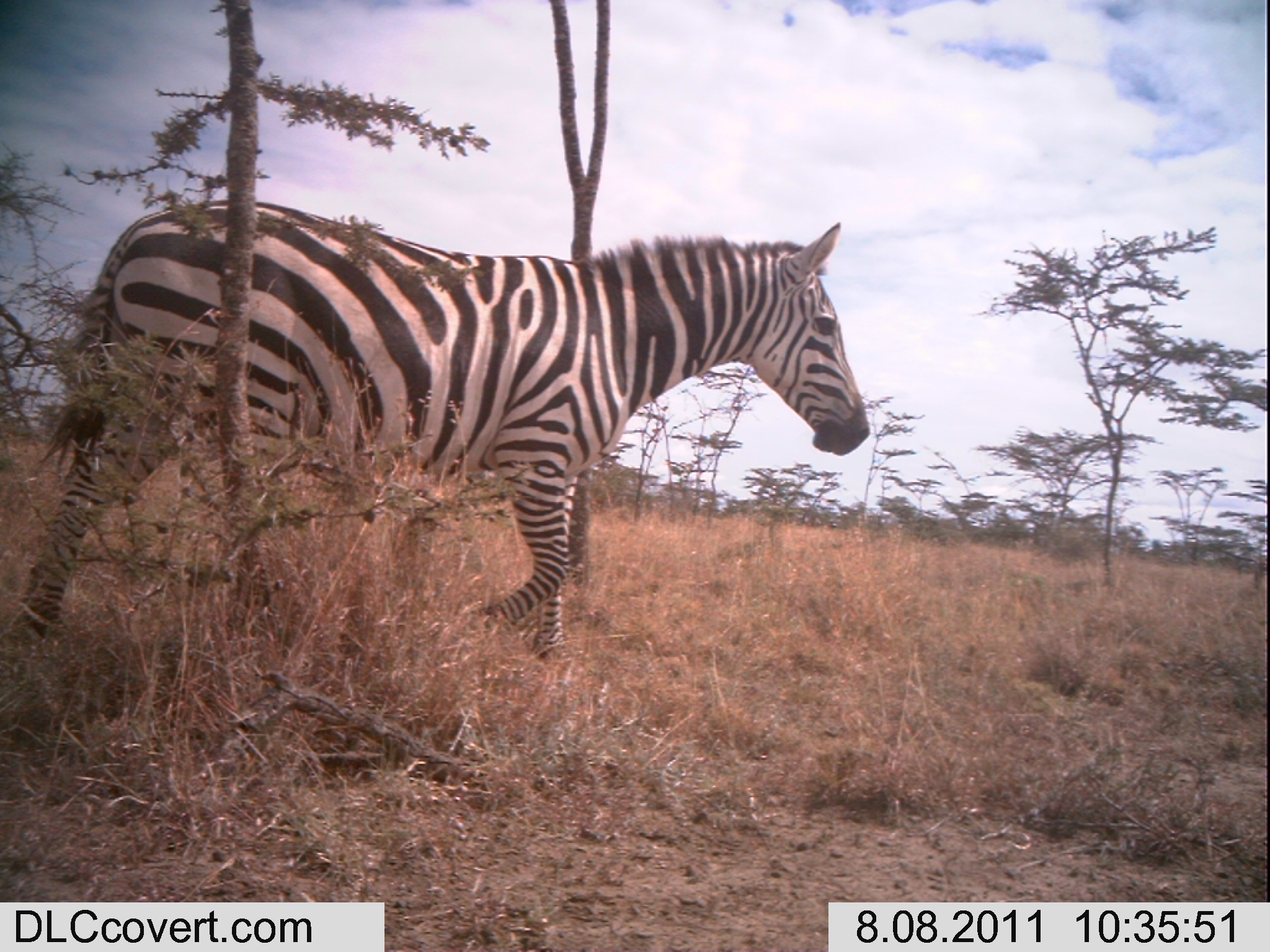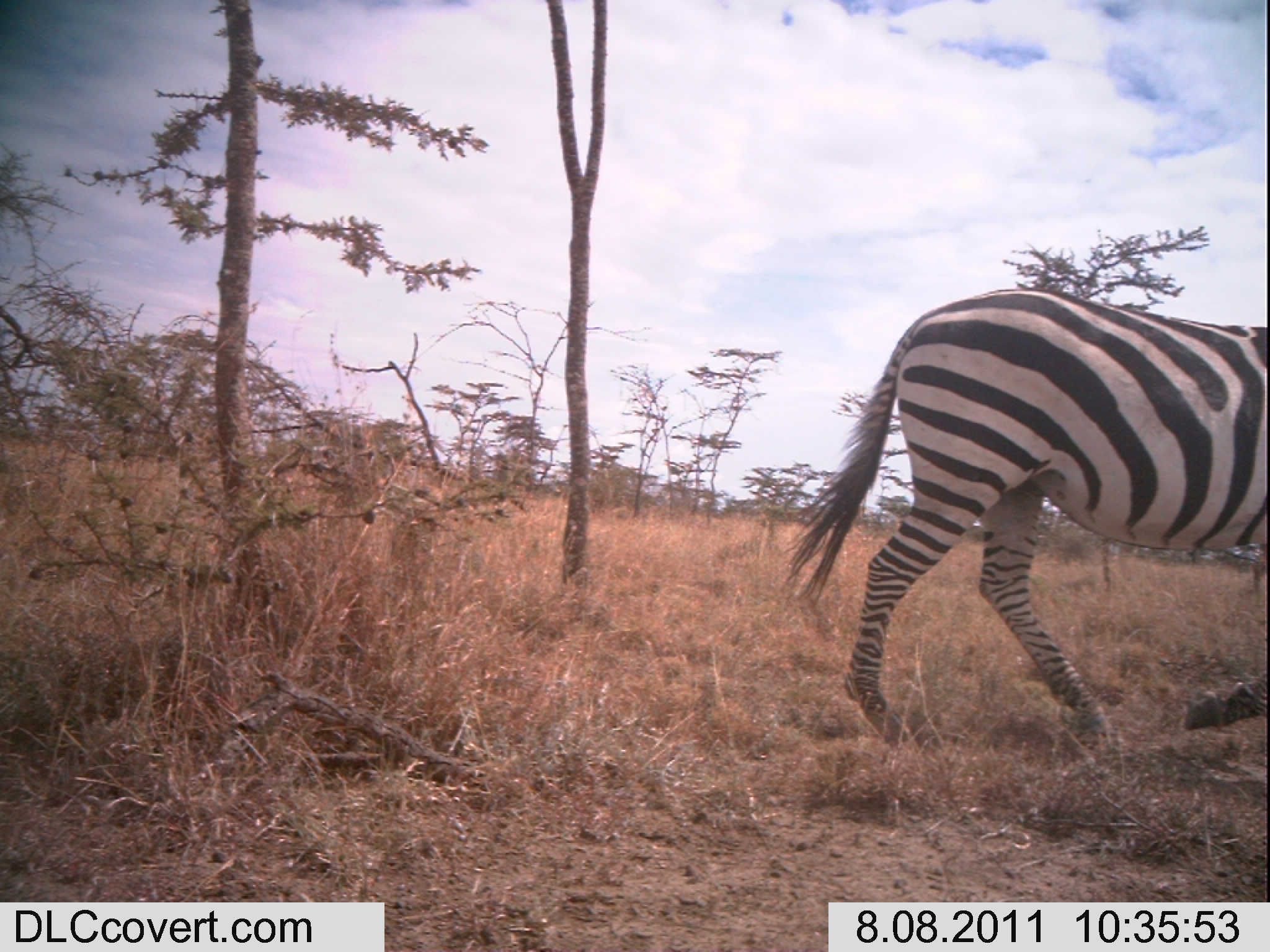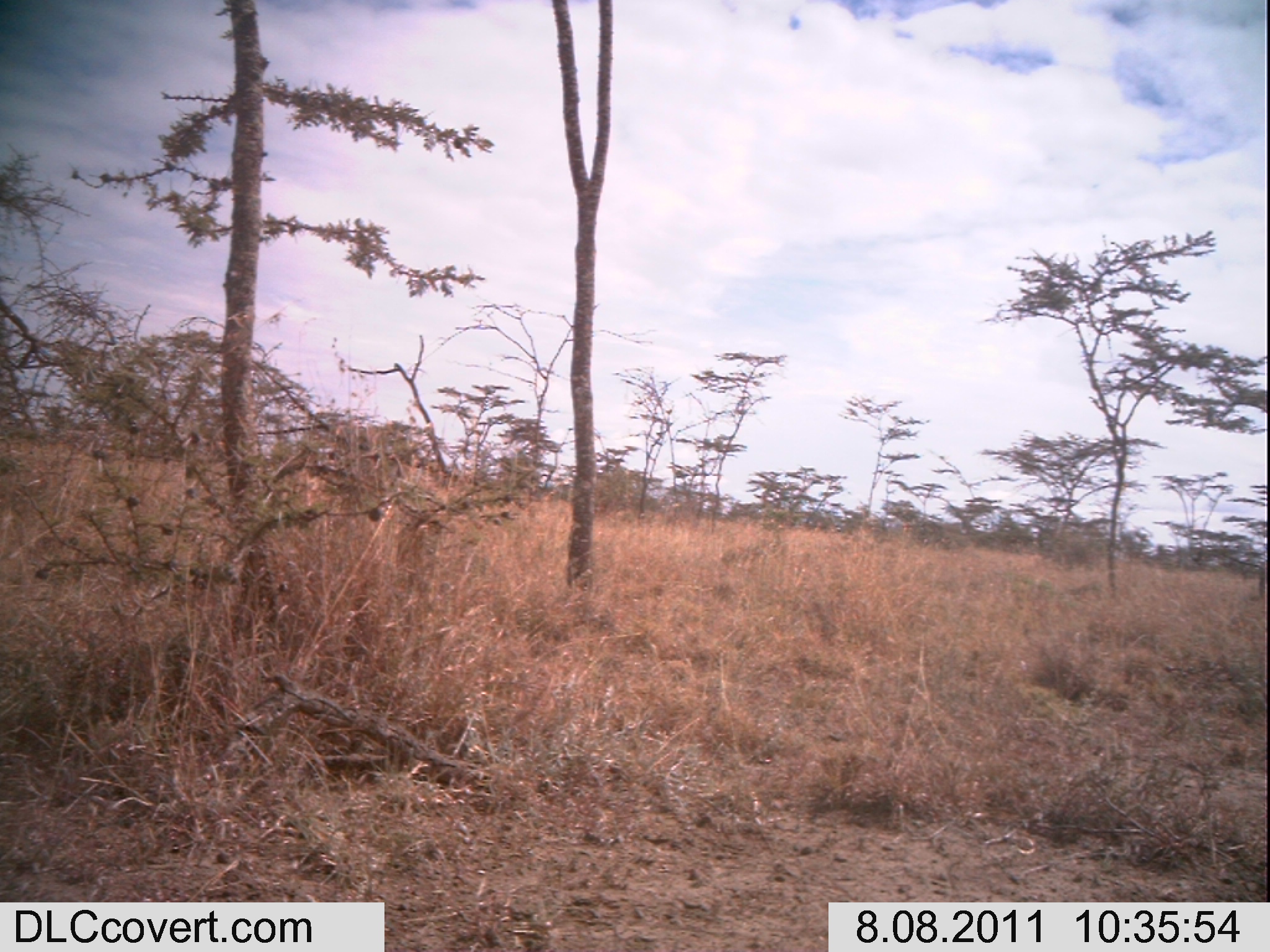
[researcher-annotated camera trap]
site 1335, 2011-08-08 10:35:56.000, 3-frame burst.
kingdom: Animalia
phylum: Chordata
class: Mammalia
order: Perissodactyla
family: Equidae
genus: Equus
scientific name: Equus quagga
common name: plains zebra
Equus quagga (plains zebra), count 1.